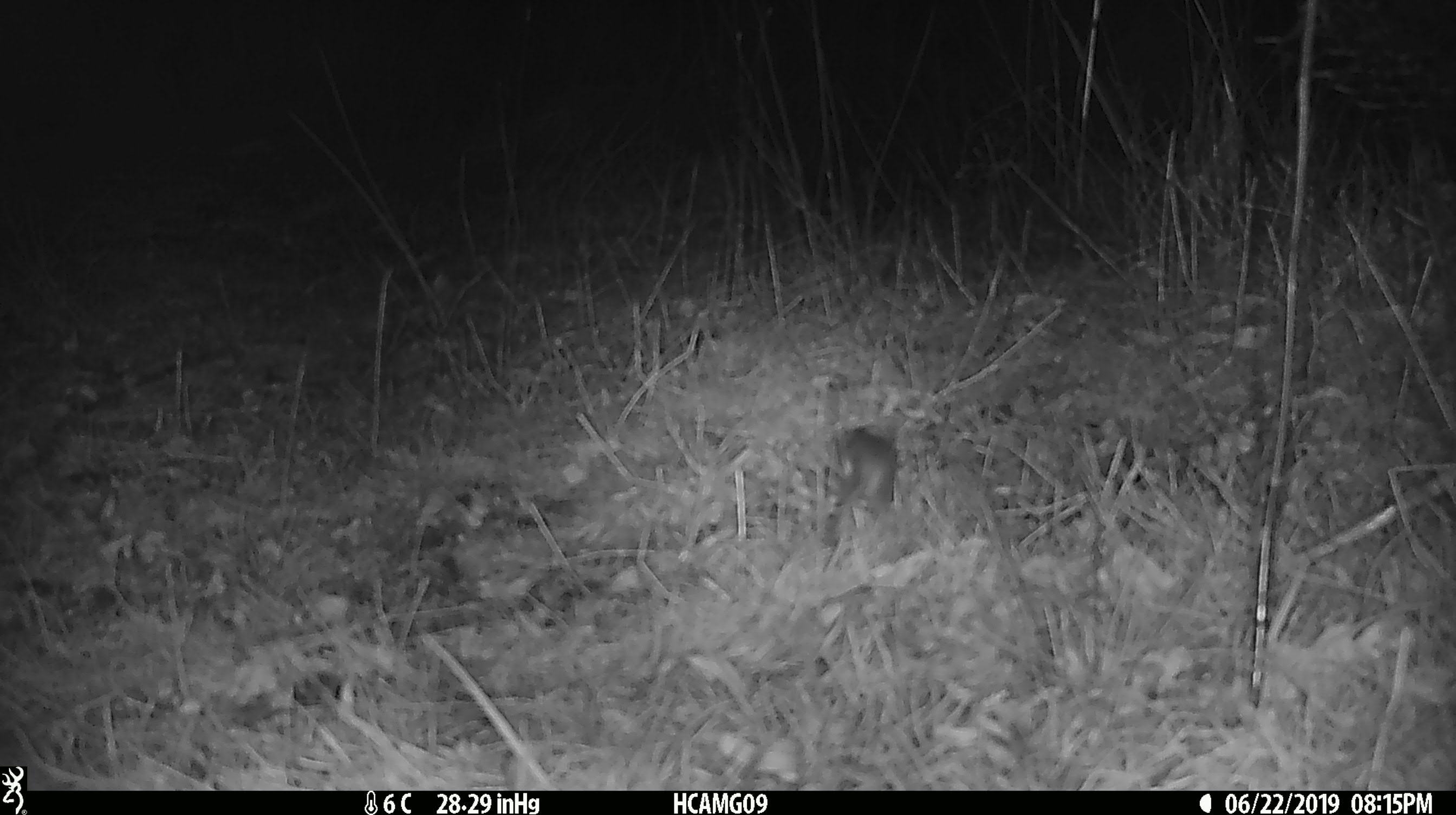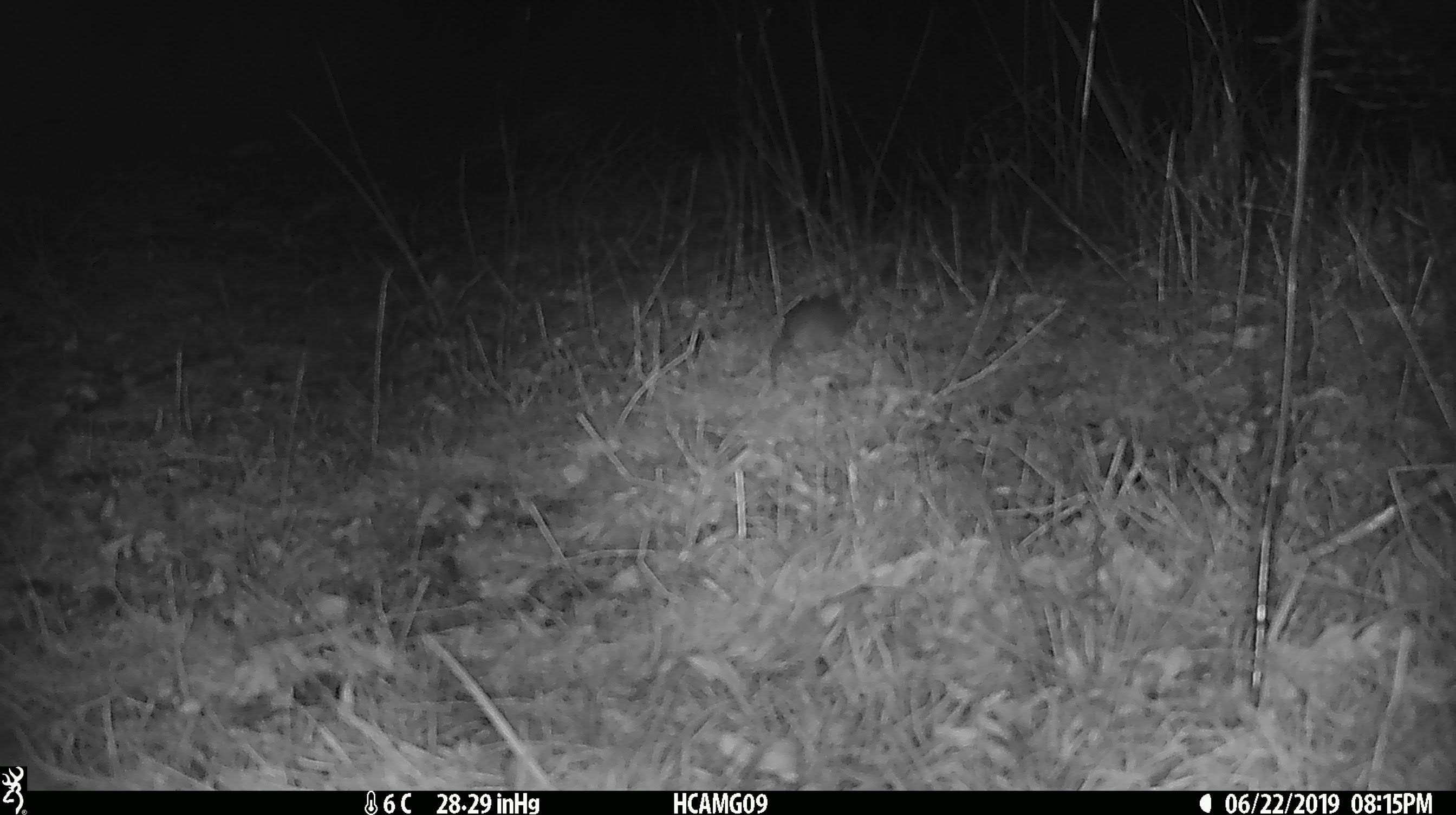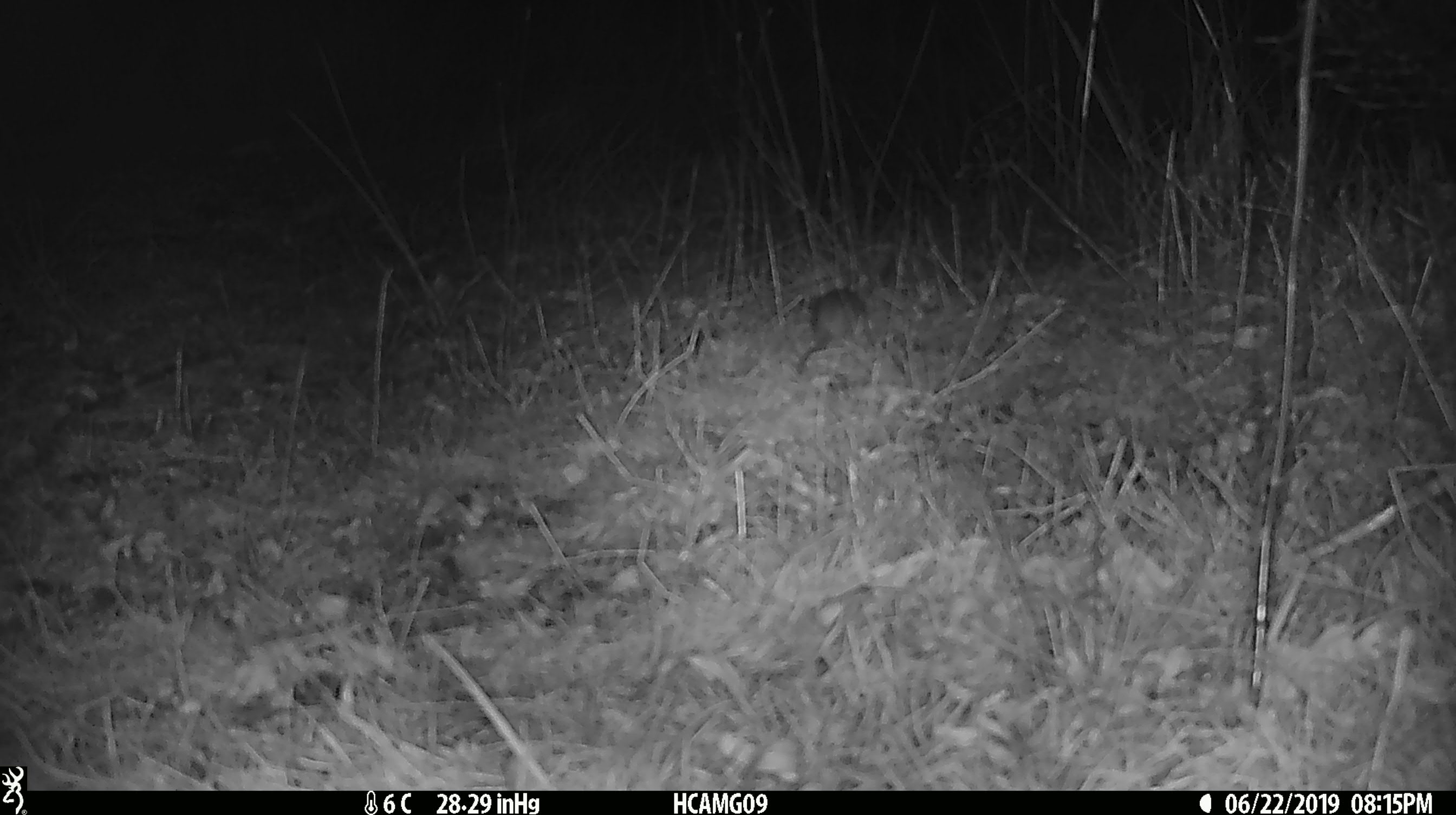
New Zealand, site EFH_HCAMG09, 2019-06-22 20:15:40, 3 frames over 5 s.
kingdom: Animalia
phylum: Chordata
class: Mammalia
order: Rodentia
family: Muridae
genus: Mus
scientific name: Mus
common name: mouse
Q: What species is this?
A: Mouse (Mus).